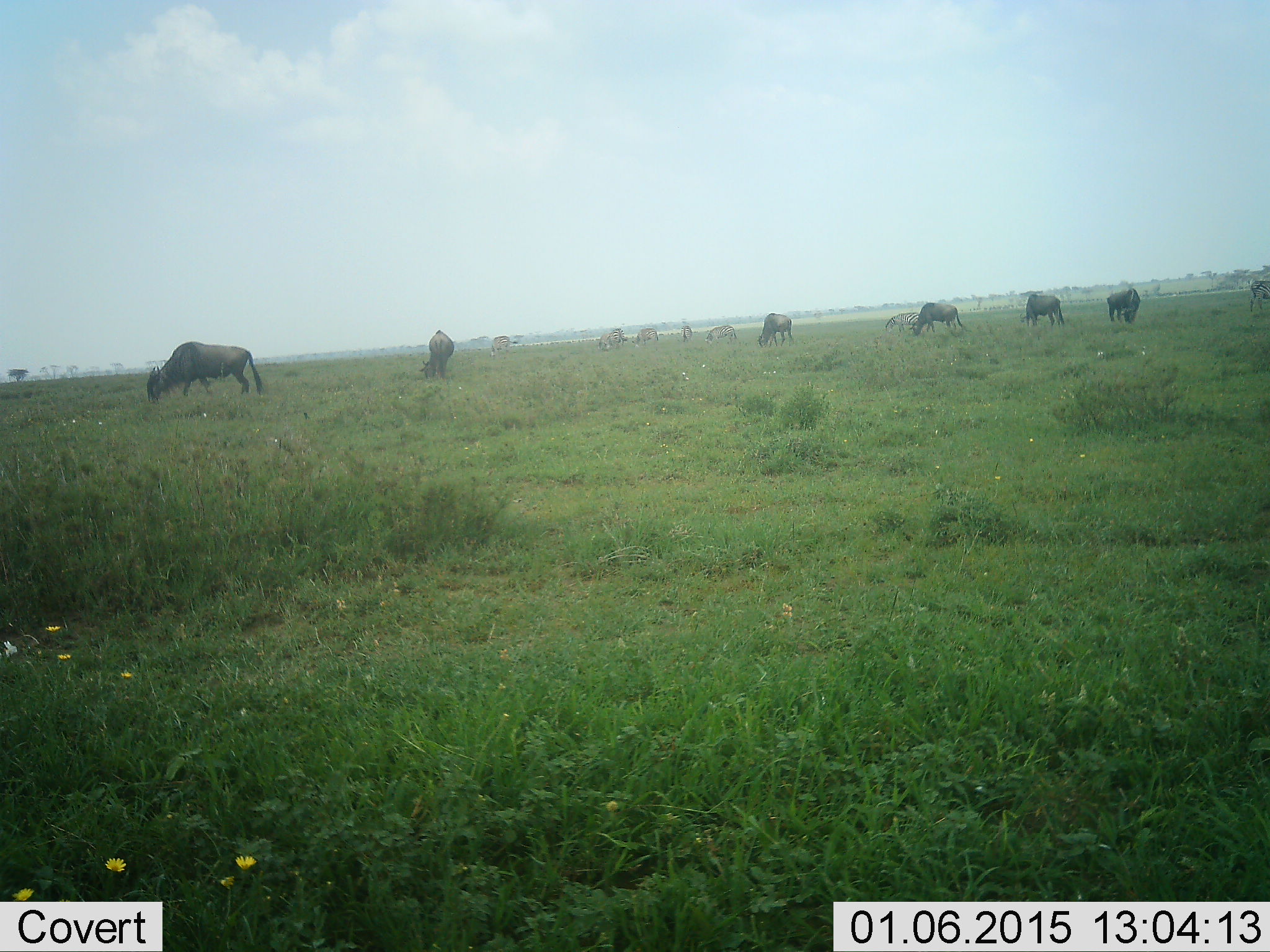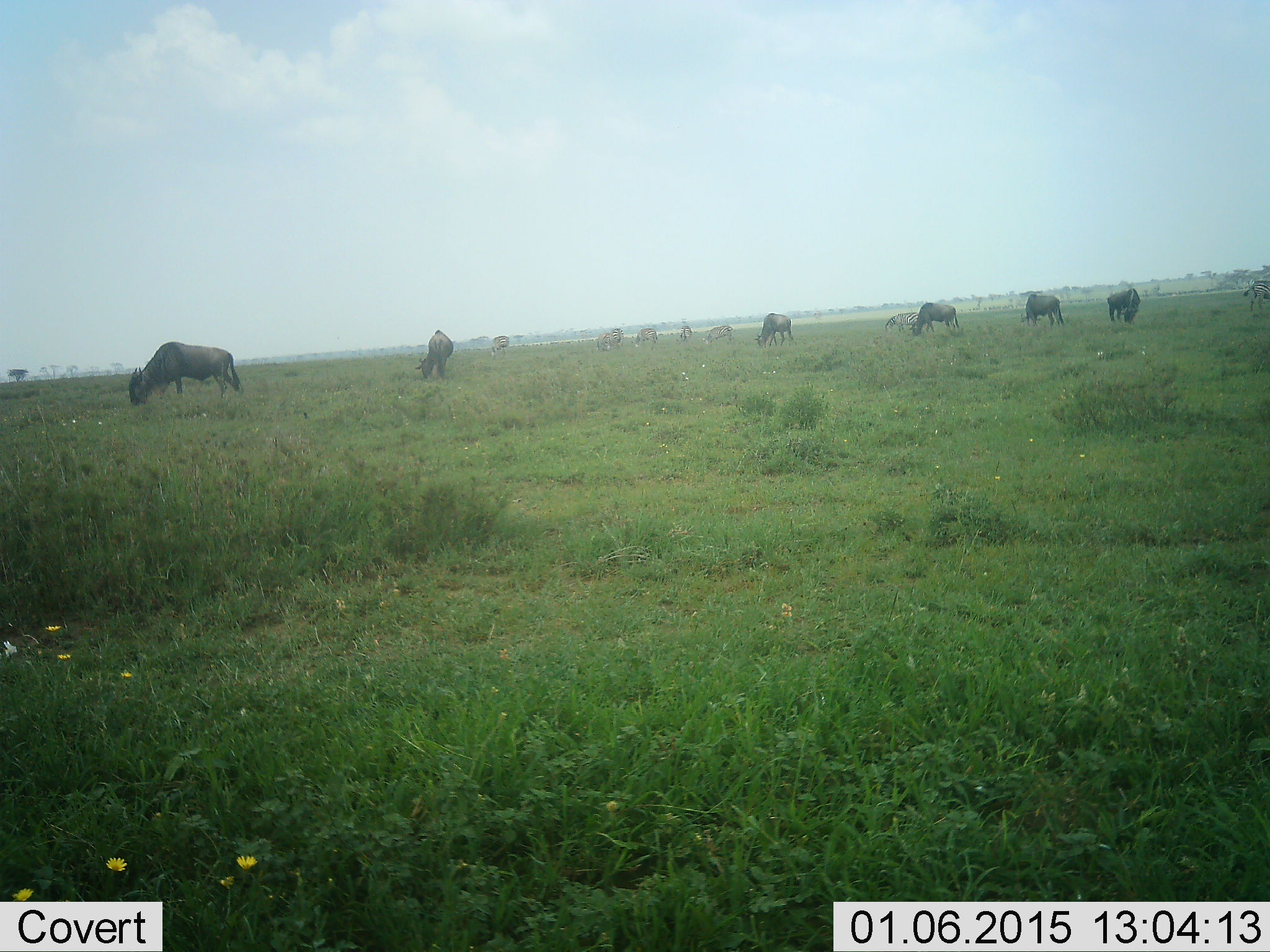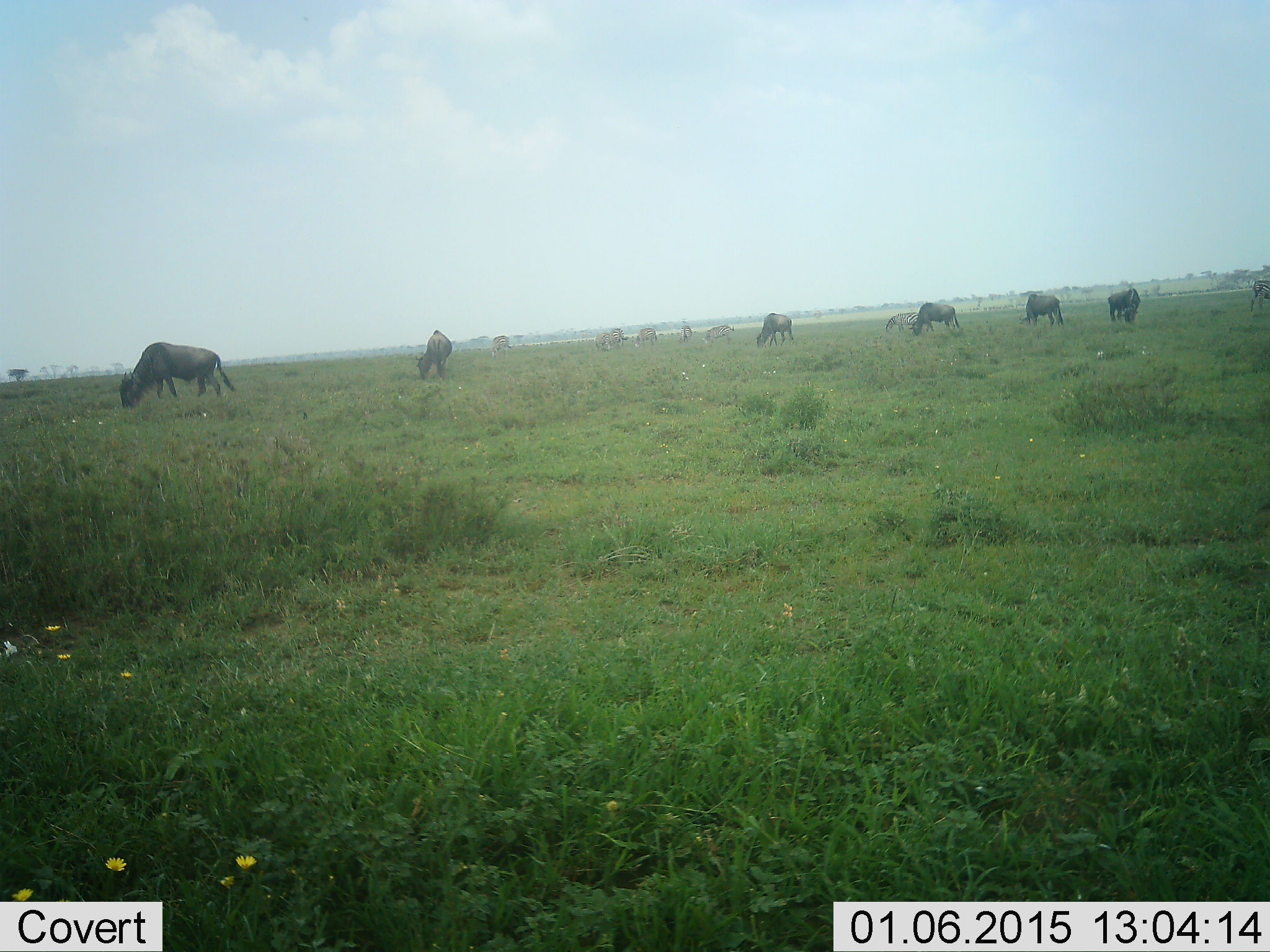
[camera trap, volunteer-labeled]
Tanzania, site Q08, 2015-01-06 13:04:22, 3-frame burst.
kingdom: Animalia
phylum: Chordata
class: Mammalia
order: Artiodactyla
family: Bovidae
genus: Connochaetes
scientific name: Connochaetes taurinus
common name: blue wildebeest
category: wildebeest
Wildebeest (blue wildebeest) (Connochaetes taurinus), count 11-50. Behavior (volunteer vote fractions): standing 31%, resting 0%, moving 15%, interacting 0%. Young present (vote fraction): 0%. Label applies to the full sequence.